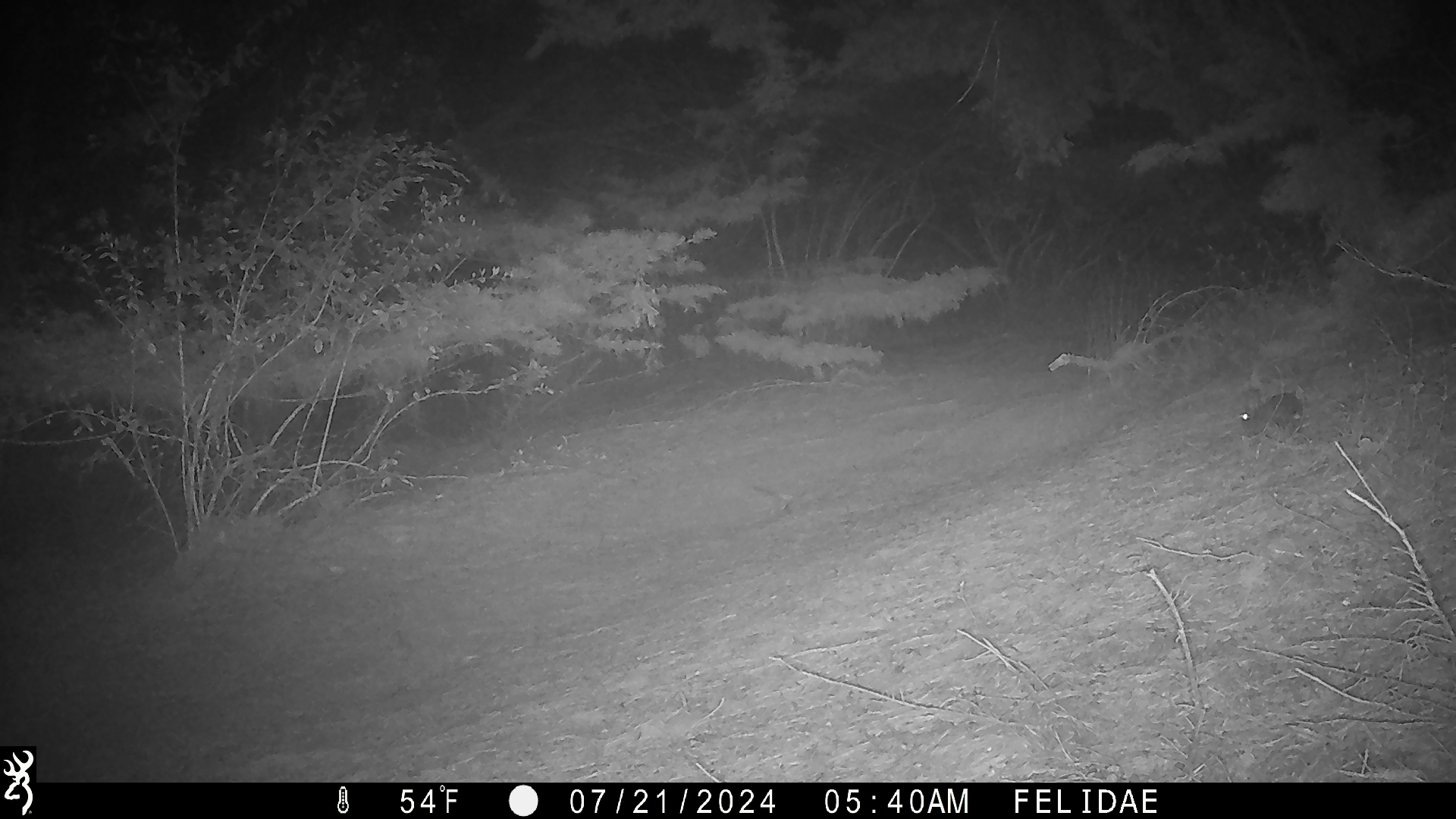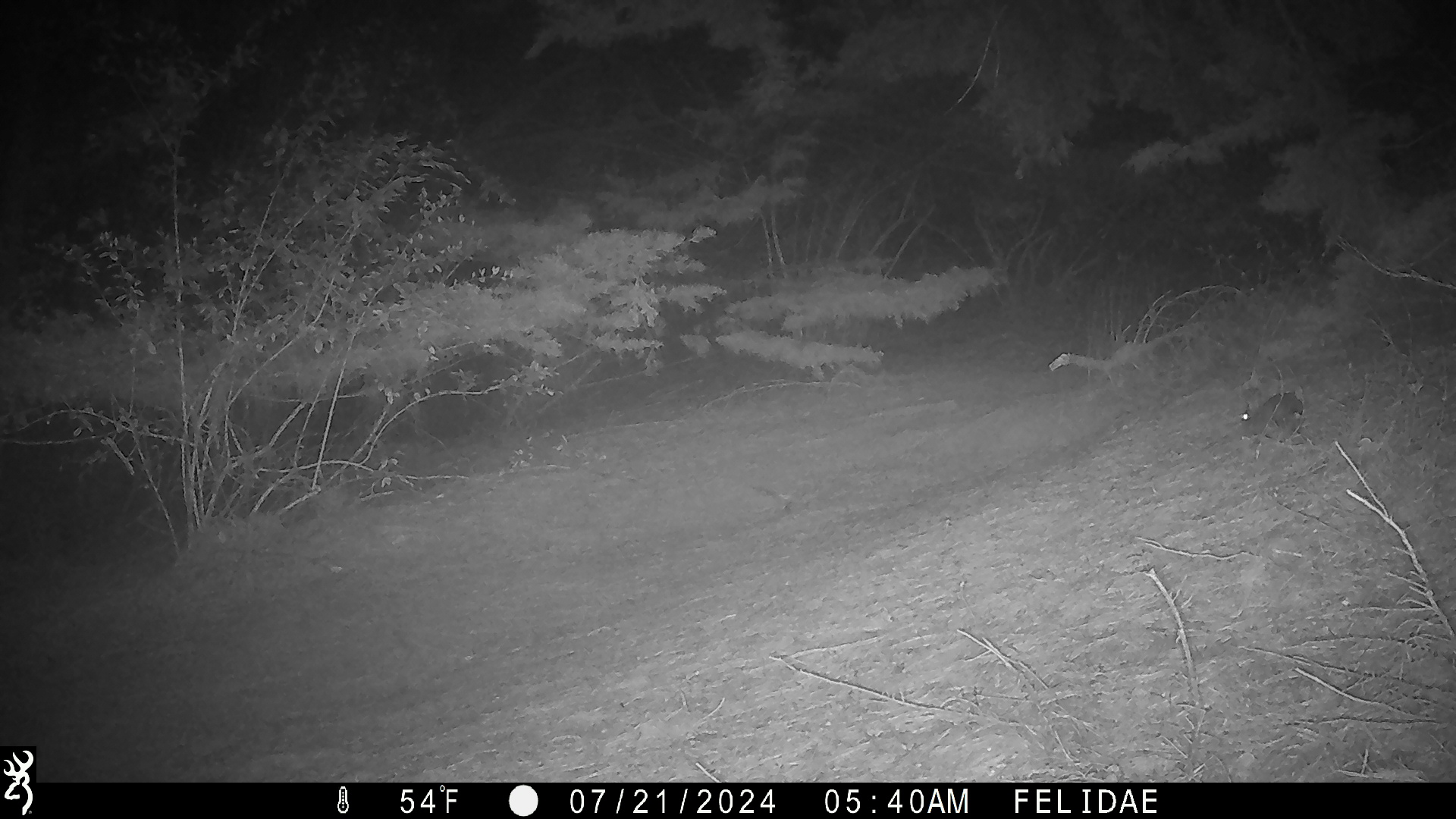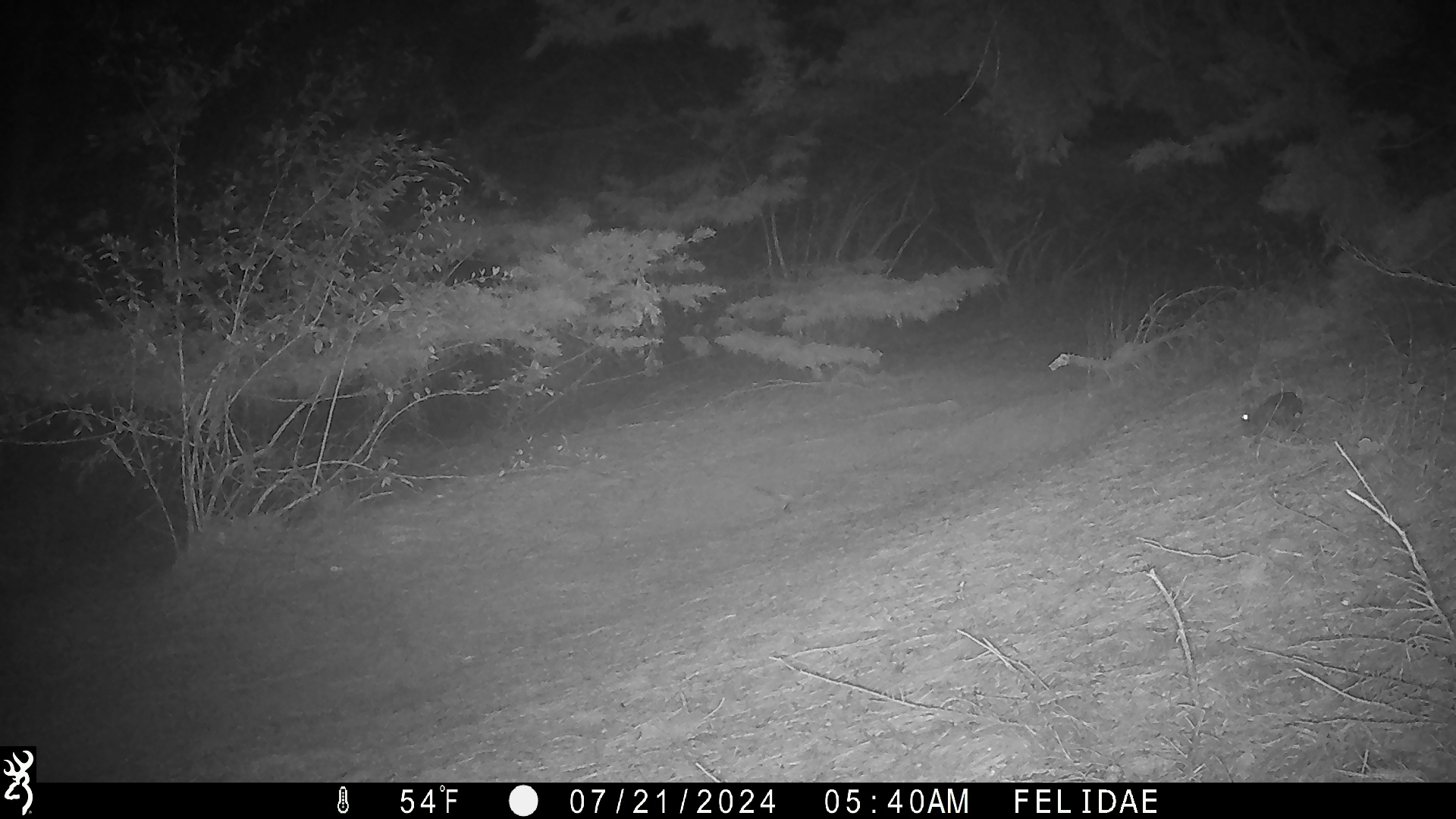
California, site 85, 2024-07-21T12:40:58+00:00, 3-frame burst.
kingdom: Animalia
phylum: Chordata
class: Mammalia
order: Lagomorpha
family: Leporidae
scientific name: Leporidae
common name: rabbit